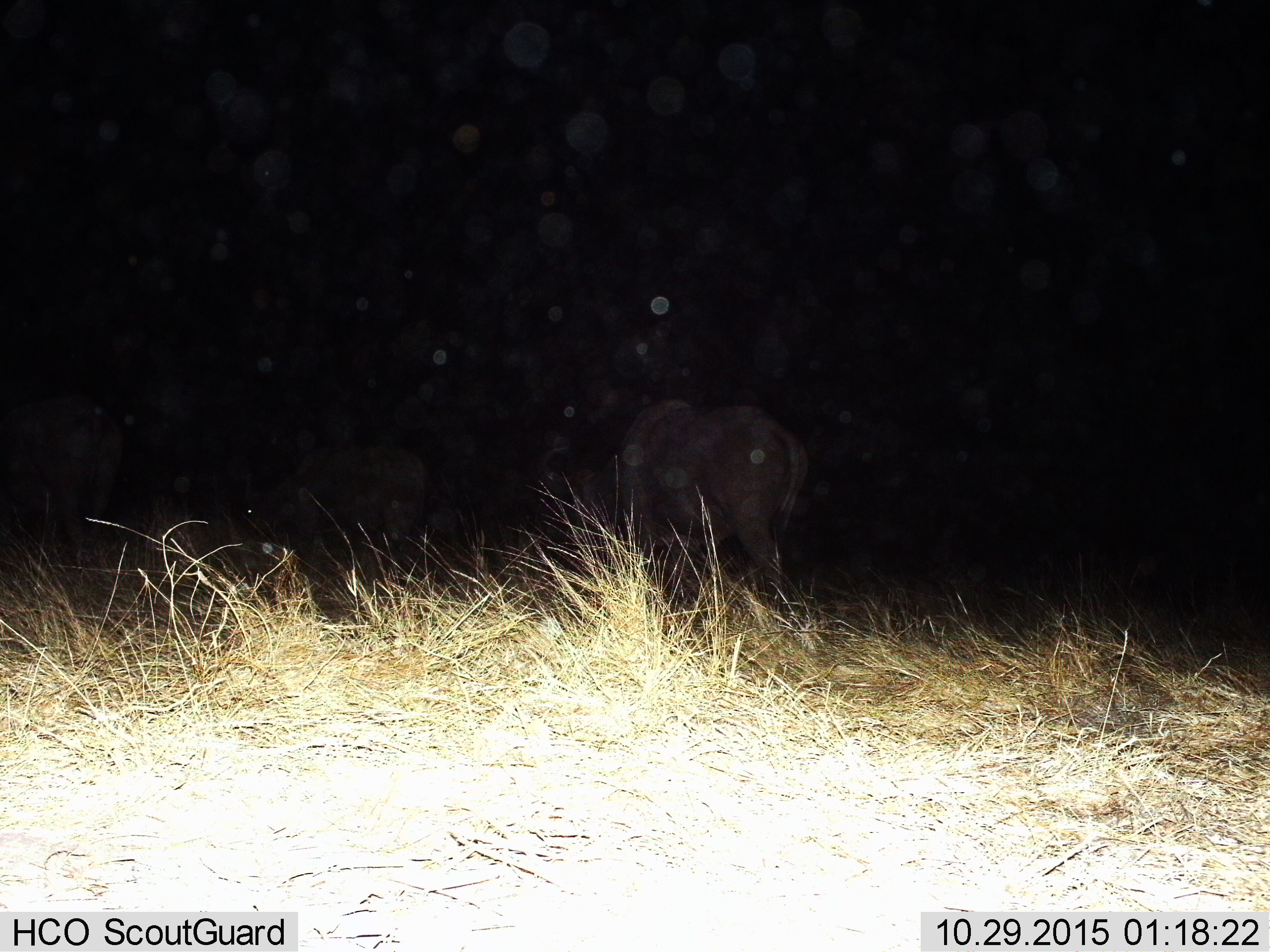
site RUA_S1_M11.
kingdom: Animalia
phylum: Chordata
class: Mammalia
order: Proboscidea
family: Elephantidae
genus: Loxodonta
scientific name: Loxodonta africana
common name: african bush elephant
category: elephant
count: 1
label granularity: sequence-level